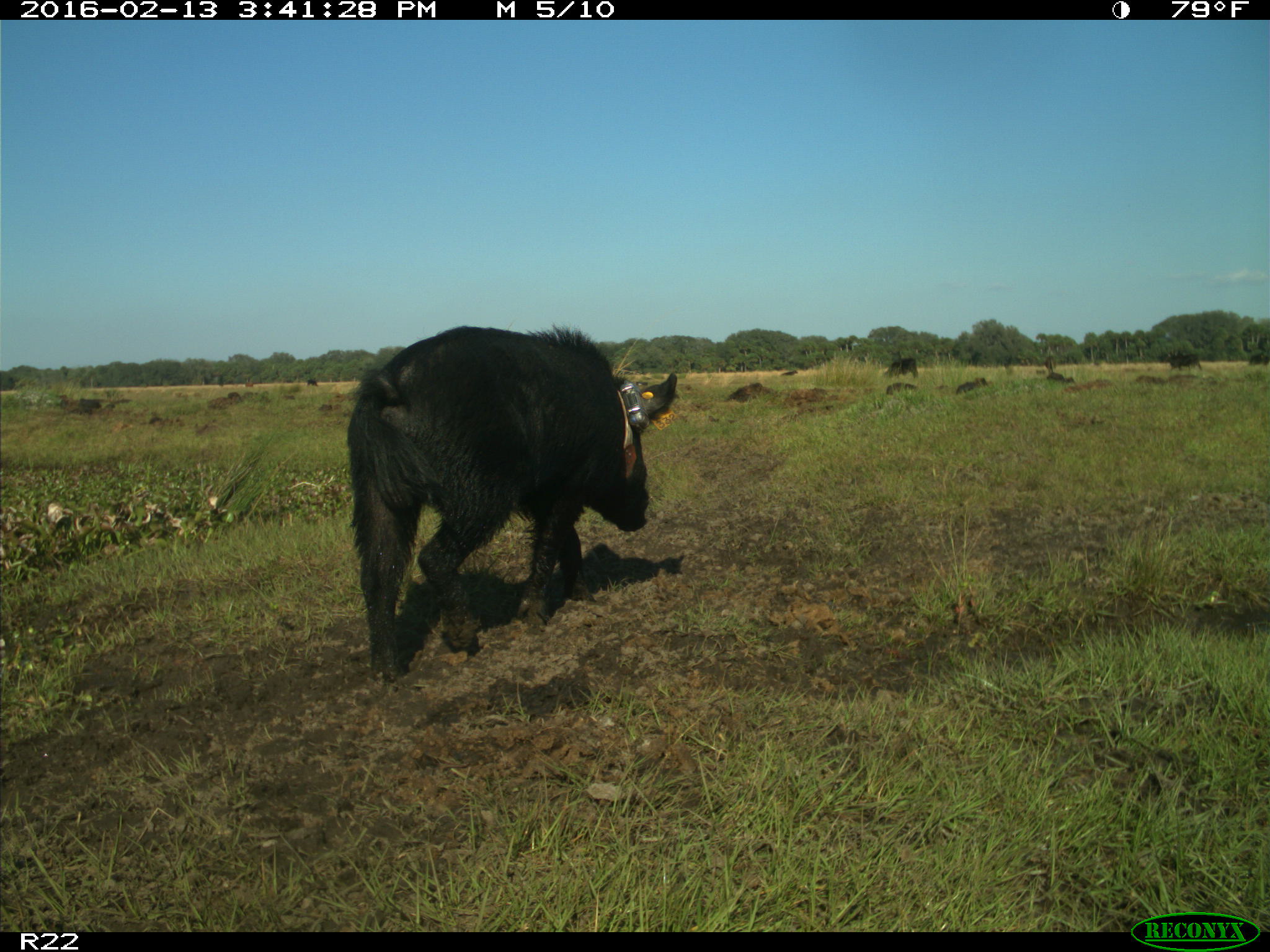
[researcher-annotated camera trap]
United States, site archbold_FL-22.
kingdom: Animalia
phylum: Chordata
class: Mammalia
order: Artiodactyla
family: Suidae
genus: Sus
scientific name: Sus scrofa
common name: wild boar